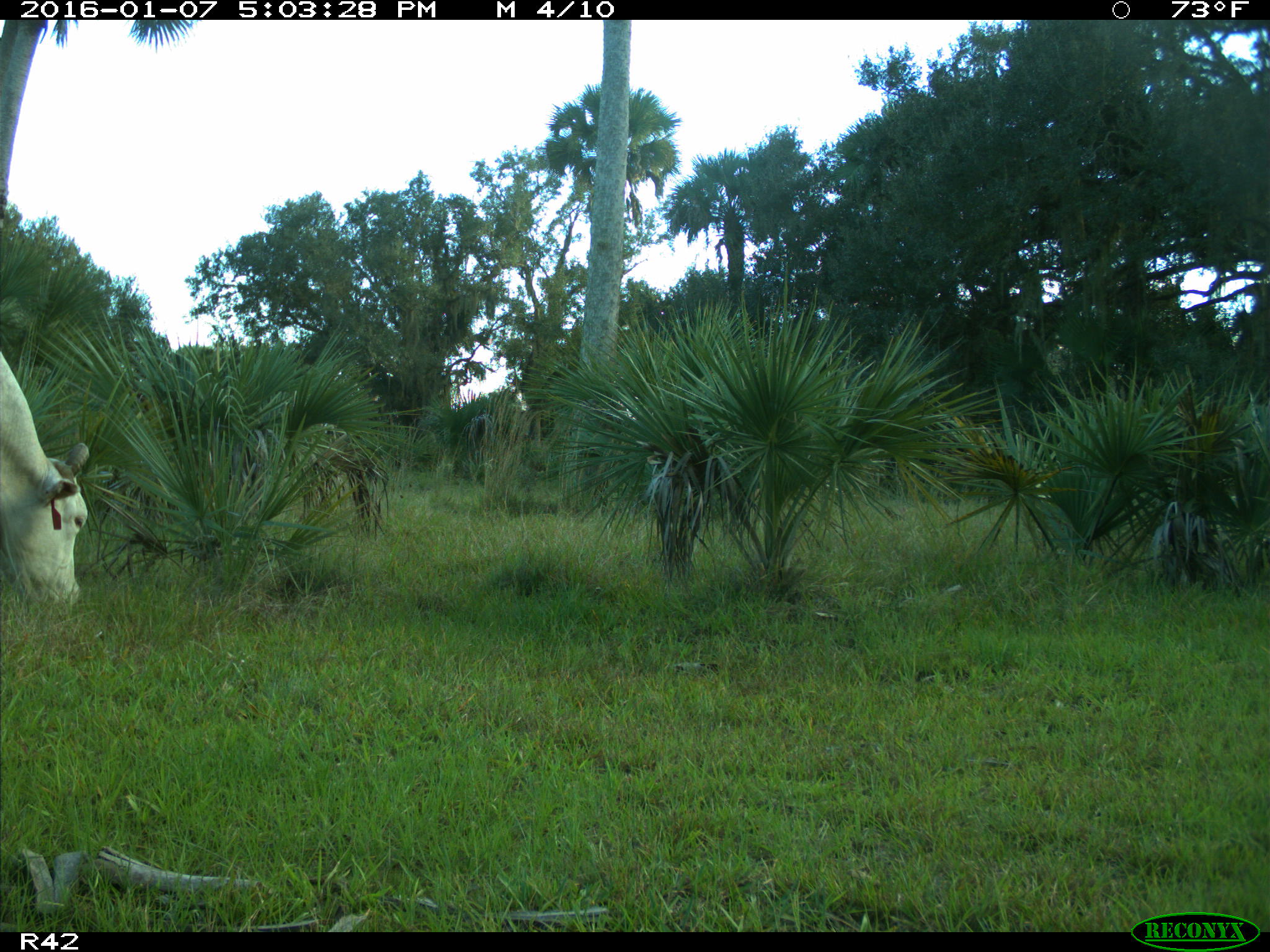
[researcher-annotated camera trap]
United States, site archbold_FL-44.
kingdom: Animalia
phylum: Chordata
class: Mammalia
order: Artiodactyla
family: Bovidae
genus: Bos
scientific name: Bos taurus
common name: domestic cow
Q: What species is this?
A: Bos taurus (domestic cow).